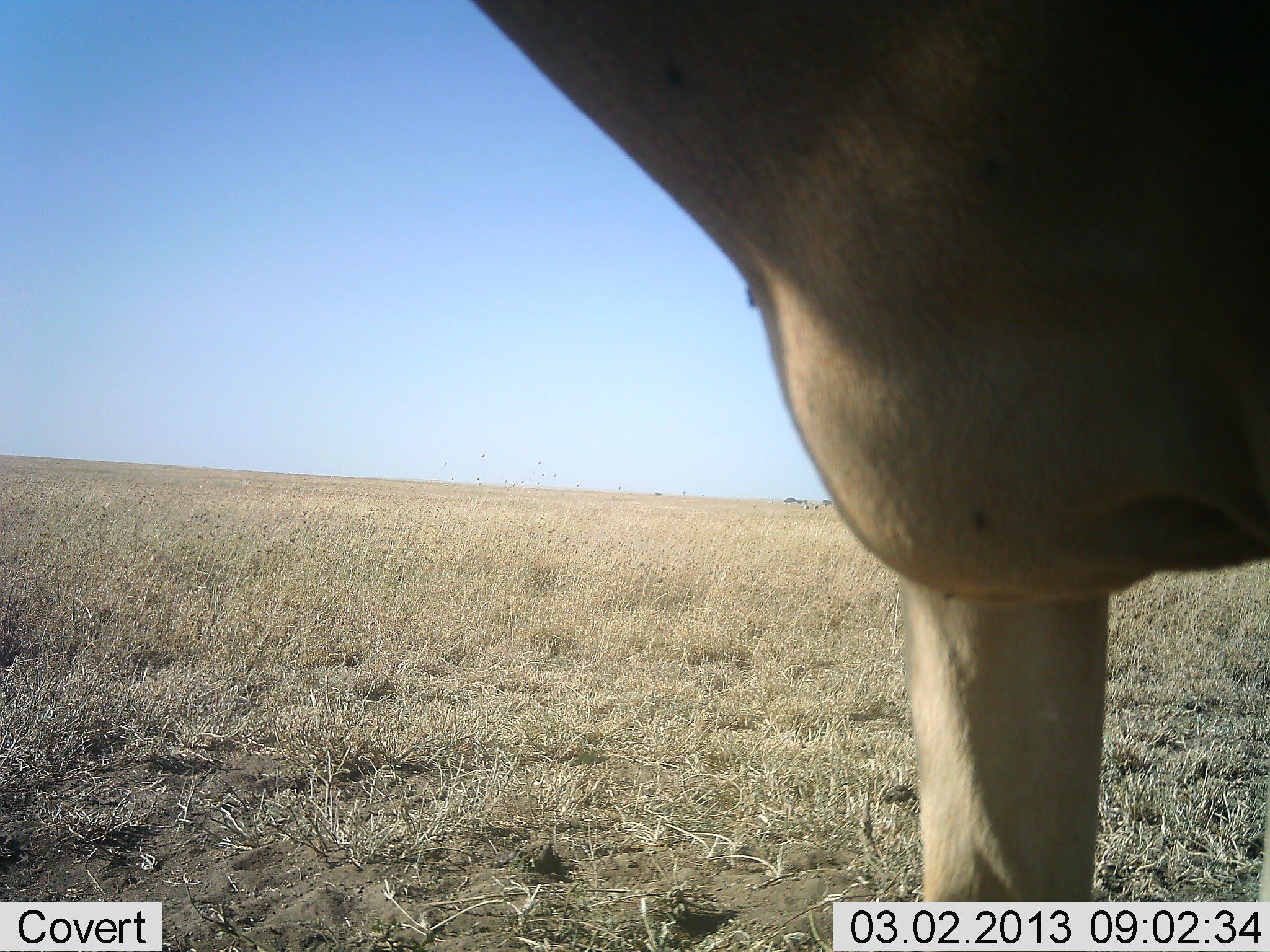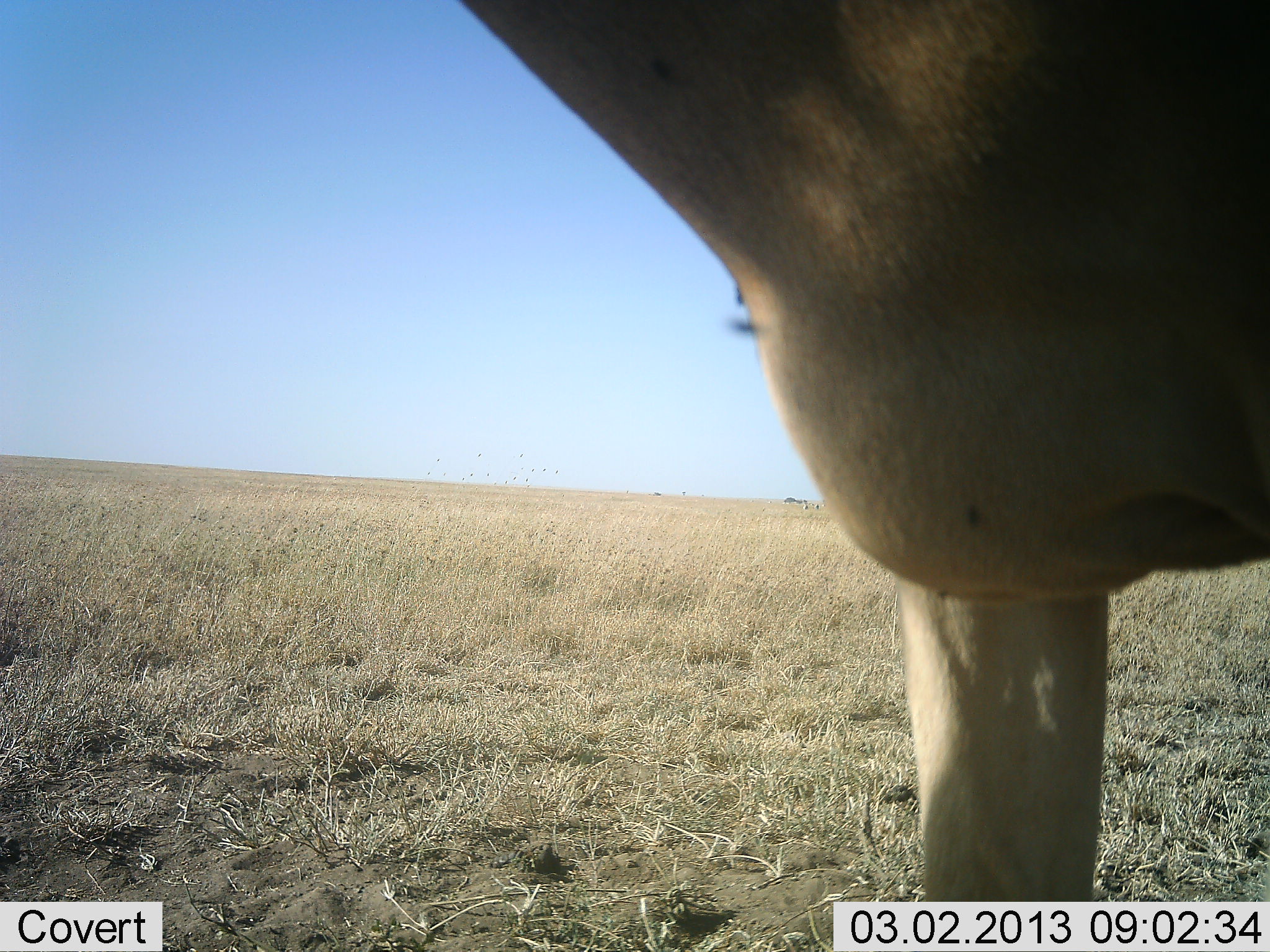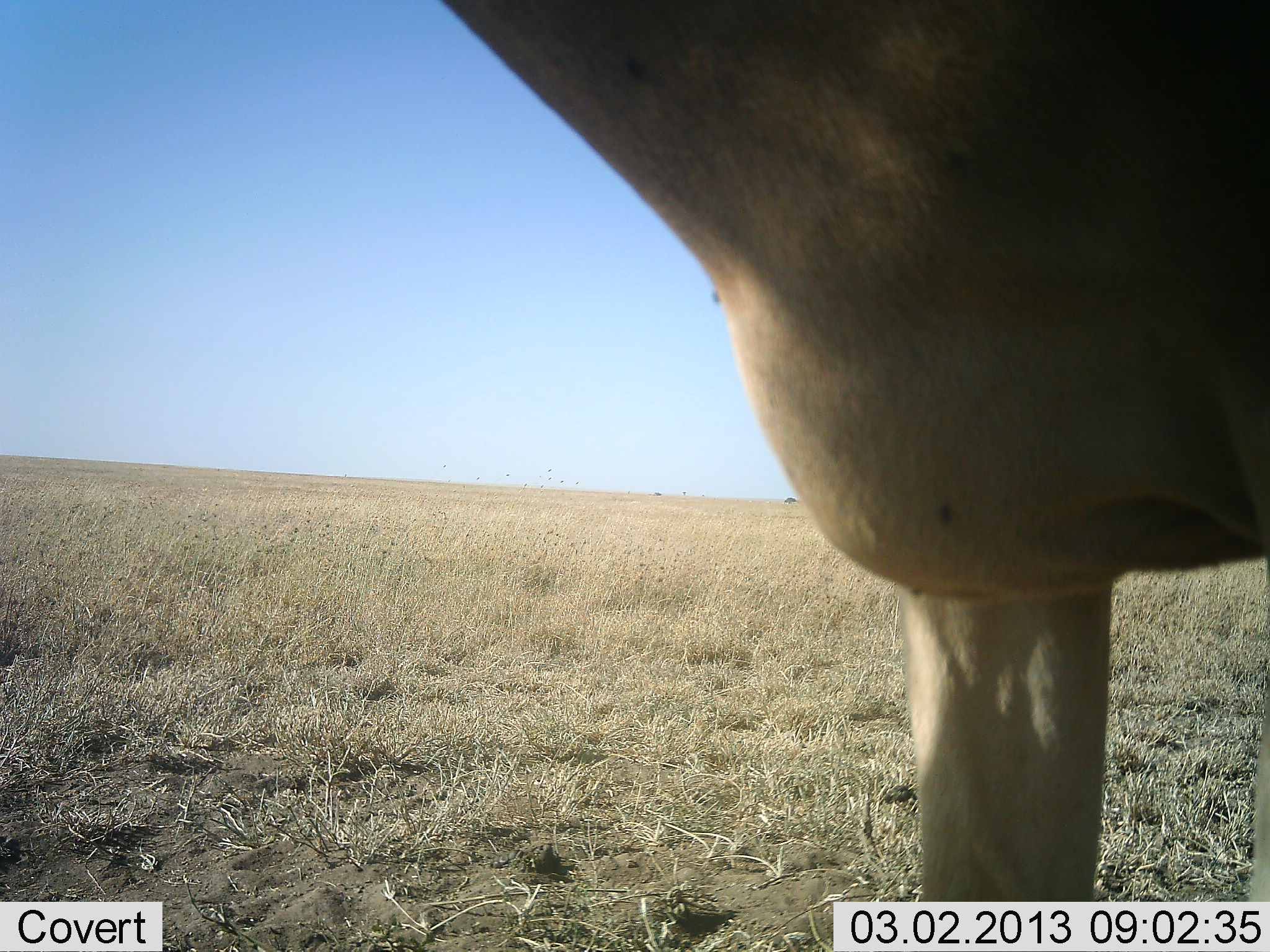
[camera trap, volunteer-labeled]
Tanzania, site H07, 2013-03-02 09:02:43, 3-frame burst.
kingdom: Animalia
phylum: Chordata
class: Mammalia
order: Artiodactyla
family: Bovidae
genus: Alcelaphus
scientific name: Alcelaphus buselaphus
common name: hartebeest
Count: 1.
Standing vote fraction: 100%.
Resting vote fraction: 0%.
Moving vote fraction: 0%.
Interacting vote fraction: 0%.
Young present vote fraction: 0%.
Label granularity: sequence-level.